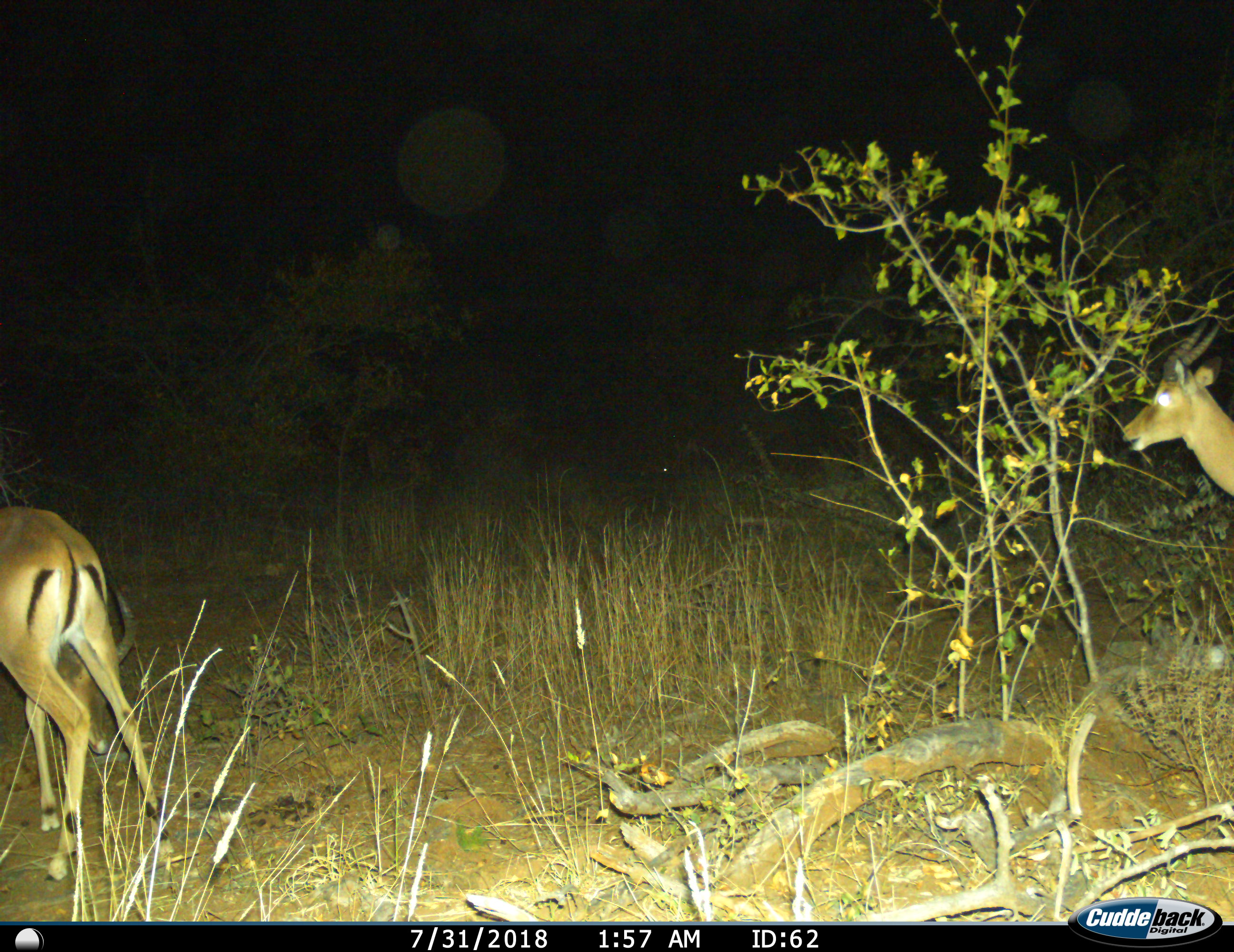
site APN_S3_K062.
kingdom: Animalia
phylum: Chordata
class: Mammalia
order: Artiodactyla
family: Bovidae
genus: Aepyceros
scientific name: Aepyceros melampus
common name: impala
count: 2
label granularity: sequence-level